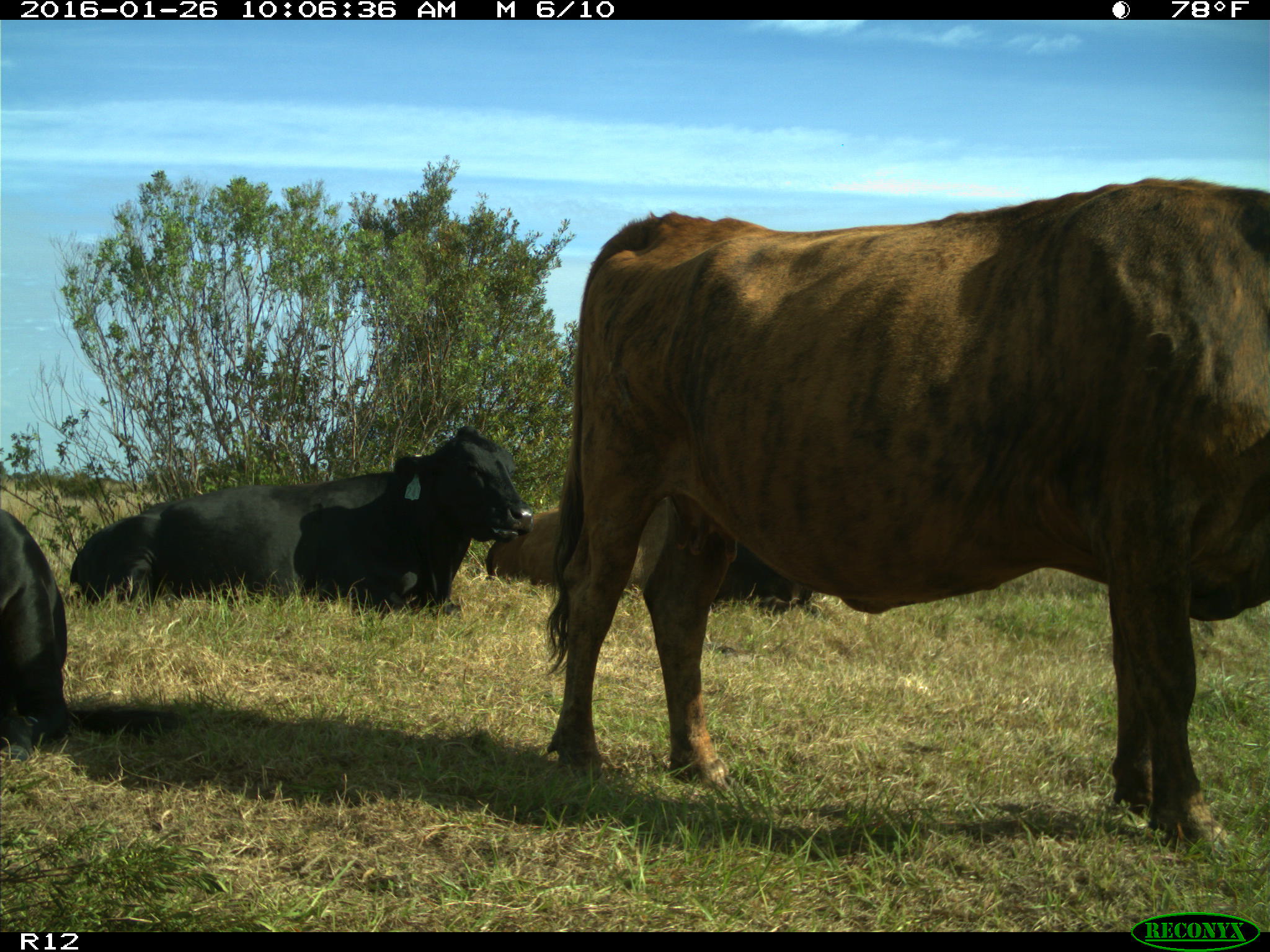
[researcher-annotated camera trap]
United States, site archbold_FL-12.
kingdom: Animalia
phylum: Chordata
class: Mammalia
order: Artiodactyla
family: Bovidae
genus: Bos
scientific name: Bos taurus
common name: domestic cow